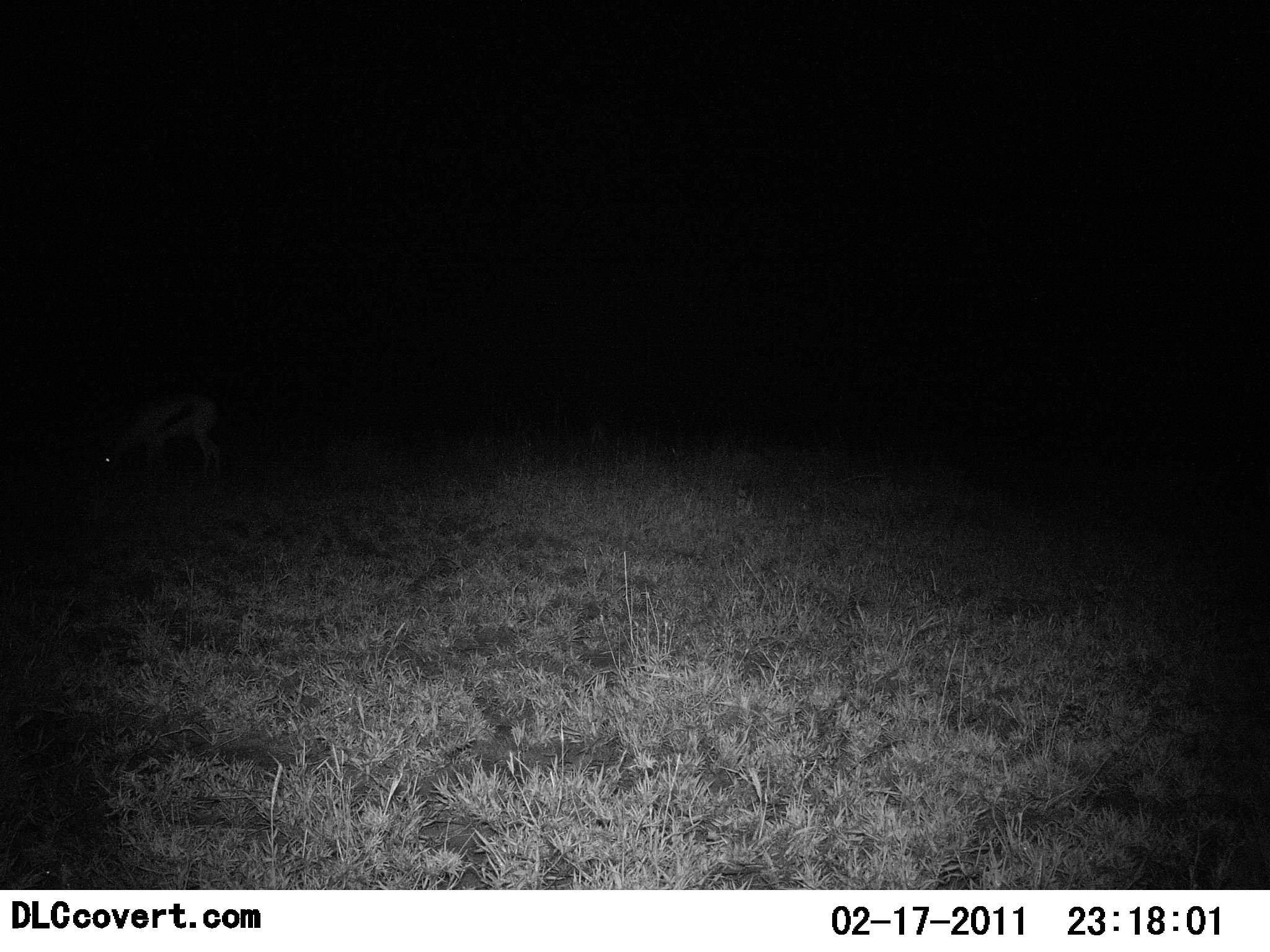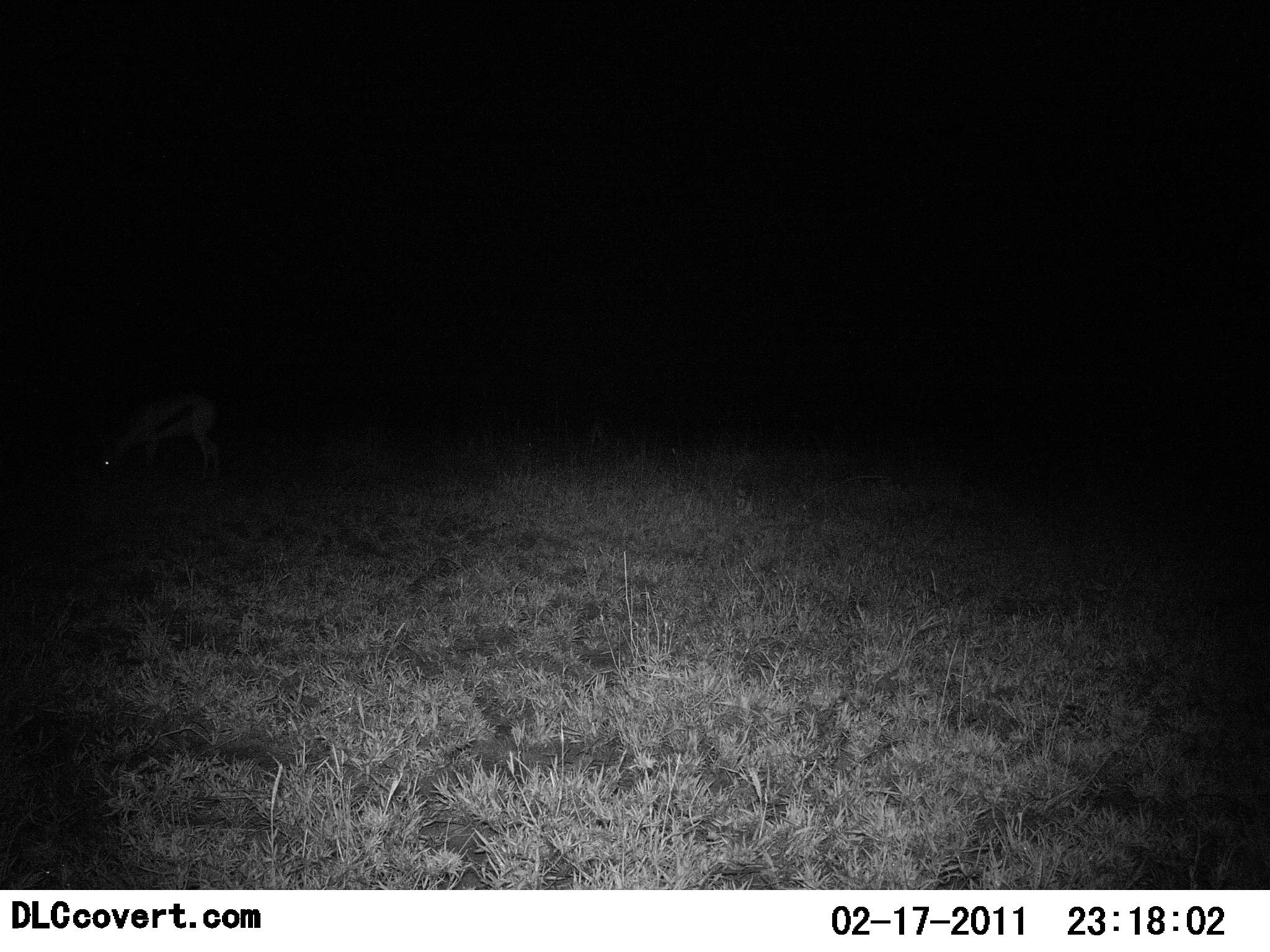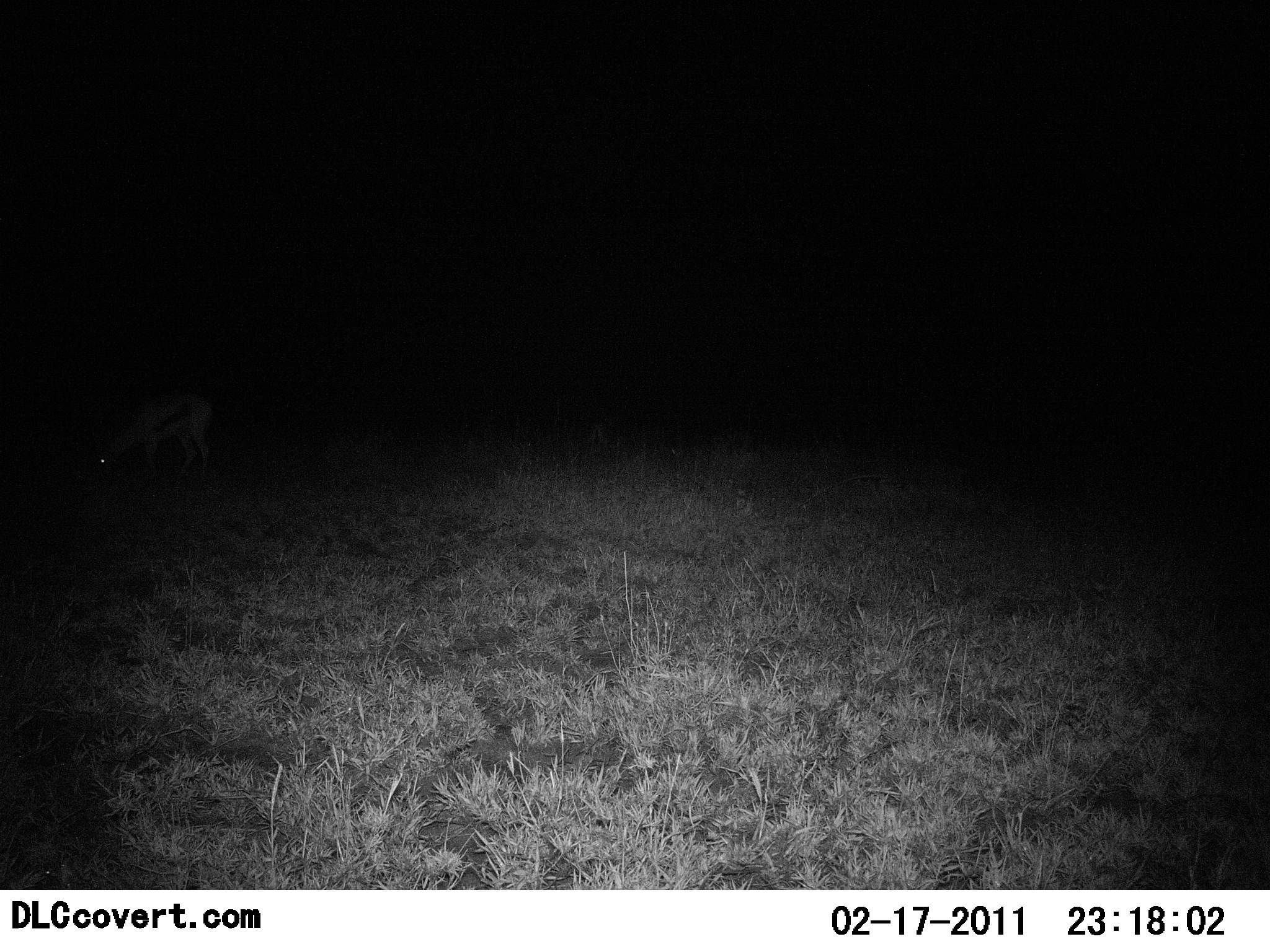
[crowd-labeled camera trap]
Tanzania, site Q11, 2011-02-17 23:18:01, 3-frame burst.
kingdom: Animalia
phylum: Chordata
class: Mammalia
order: Artiodactyla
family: Bovidae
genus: Eudorcas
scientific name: Eudorcas thomsonii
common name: thomson's gazelle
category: gazellethomsons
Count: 1.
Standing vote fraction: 20%.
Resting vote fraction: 0%.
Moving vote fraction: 10%.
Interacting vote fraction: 0%.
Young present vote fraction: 0%.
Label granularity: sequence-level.